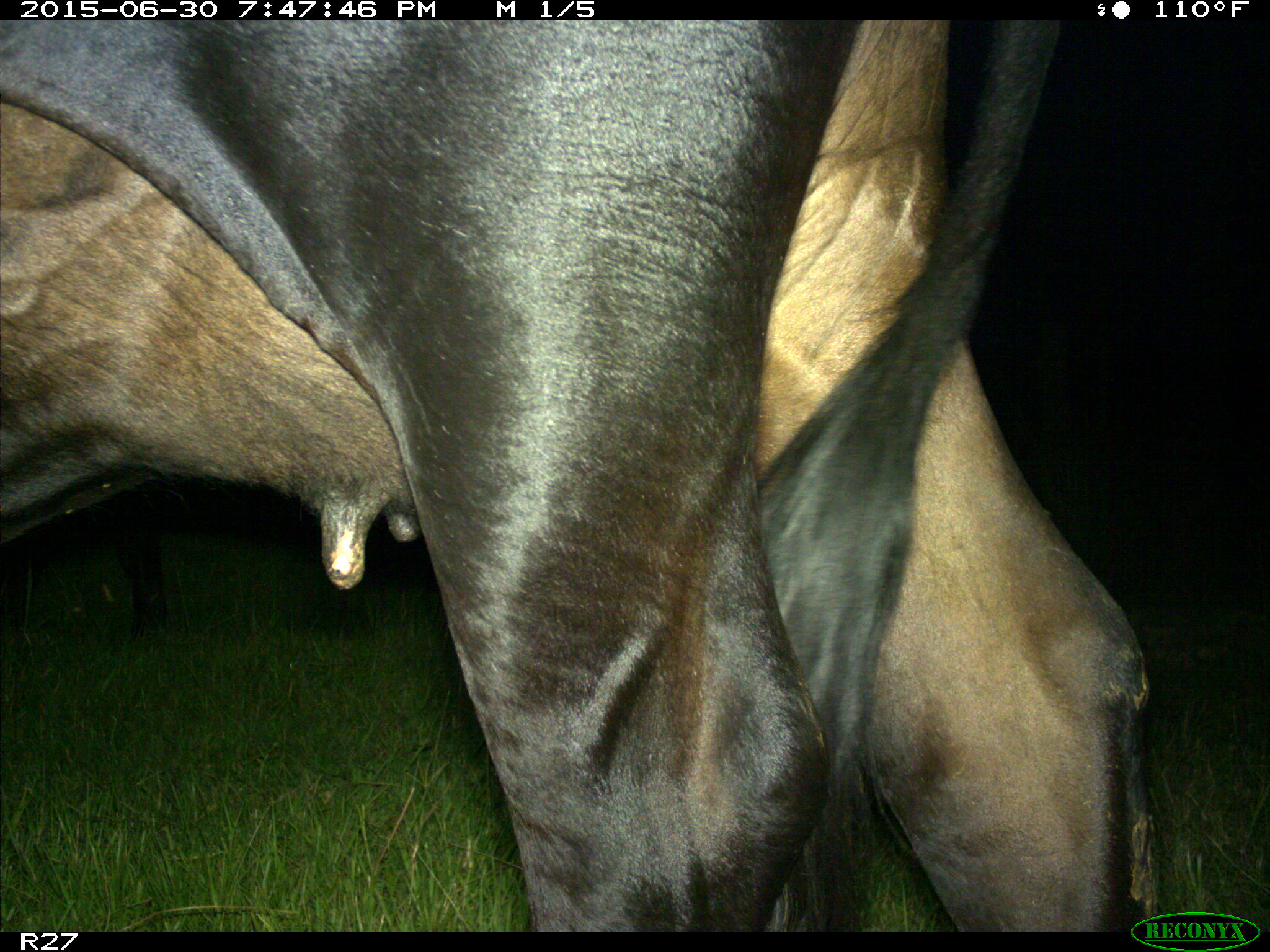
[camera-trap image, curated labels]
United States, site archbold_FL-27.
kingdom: Animalia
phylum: Chordata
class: Mammalia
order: Artiodactyla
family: Bovidae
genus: Bos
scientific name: Bos taurus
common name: domestic cow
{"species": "Bos taurus (domestic cow)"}